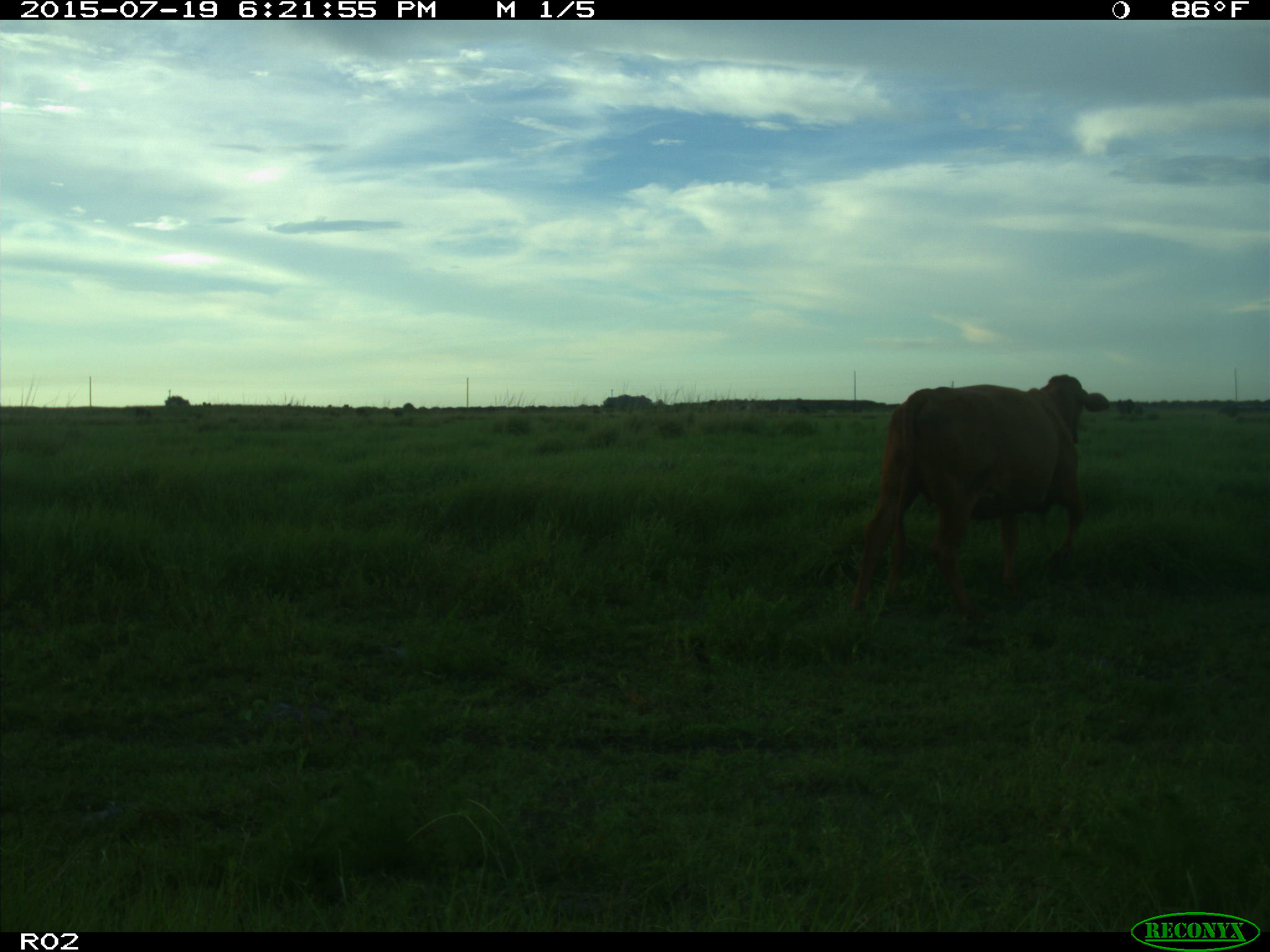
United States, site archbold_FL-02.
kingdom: Animalia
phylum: Chordata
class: Mammalia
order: Artiodactyla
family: Bovidae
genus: Bos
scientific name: Bos taurus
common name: domestic cow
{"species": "Bos taurus (domestic cow)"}